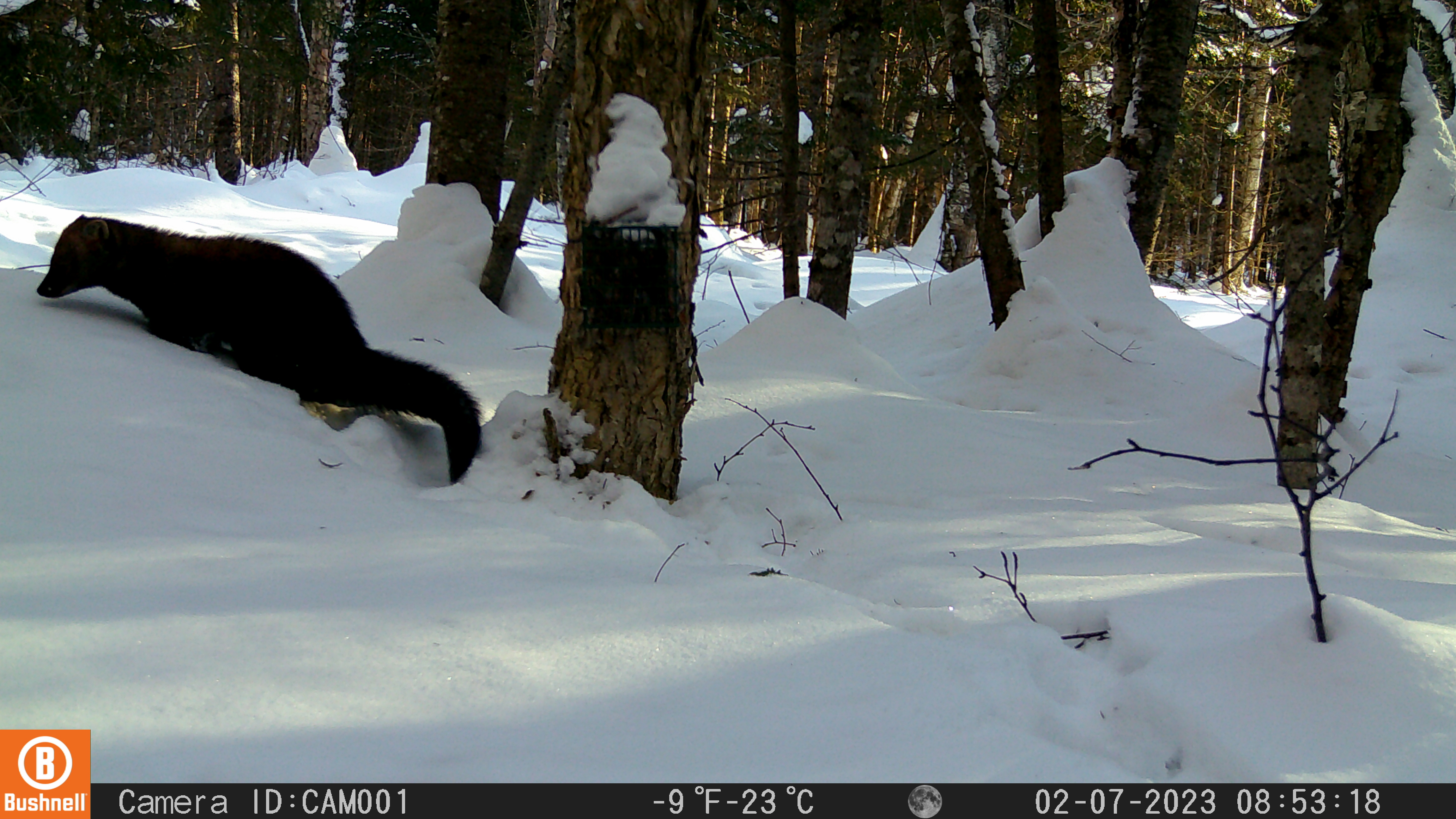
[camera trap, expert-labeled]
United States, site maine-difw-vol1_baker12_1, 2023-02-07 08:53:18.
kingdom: Animalia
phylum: Chordata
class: Mammalia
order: Carnivora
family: Mustelidae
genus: Pekania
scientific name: Pekania pennanti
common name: fisher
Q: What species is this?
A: Fisher (Pekania pennanti).